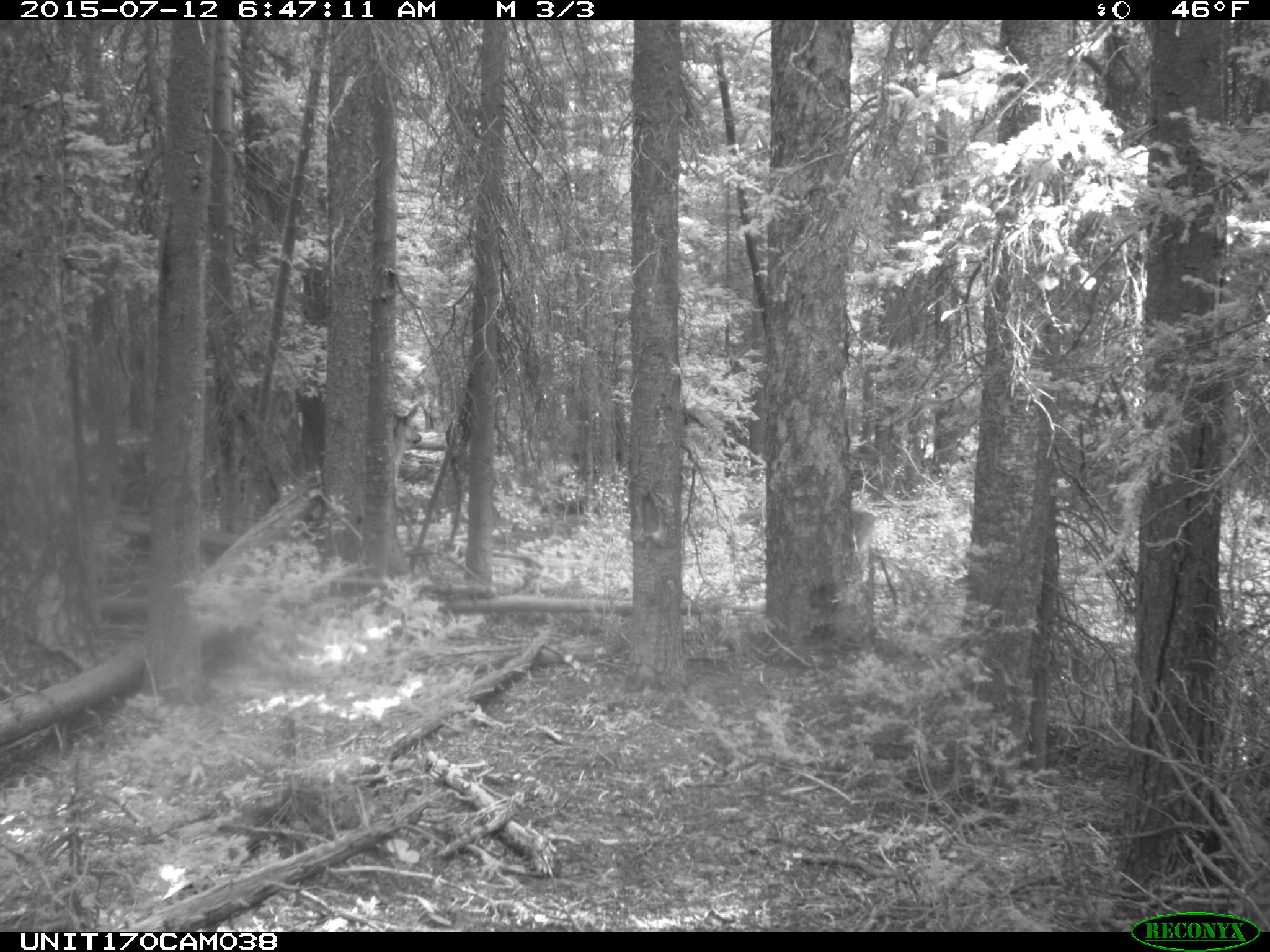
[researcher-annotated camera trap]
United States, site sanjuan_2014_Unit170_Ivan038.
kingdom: Animalia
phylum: Chordata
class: Mammalia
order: Artiodactyla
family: Cervidae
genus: Cervus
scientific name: Cervus elaphus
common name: red deer